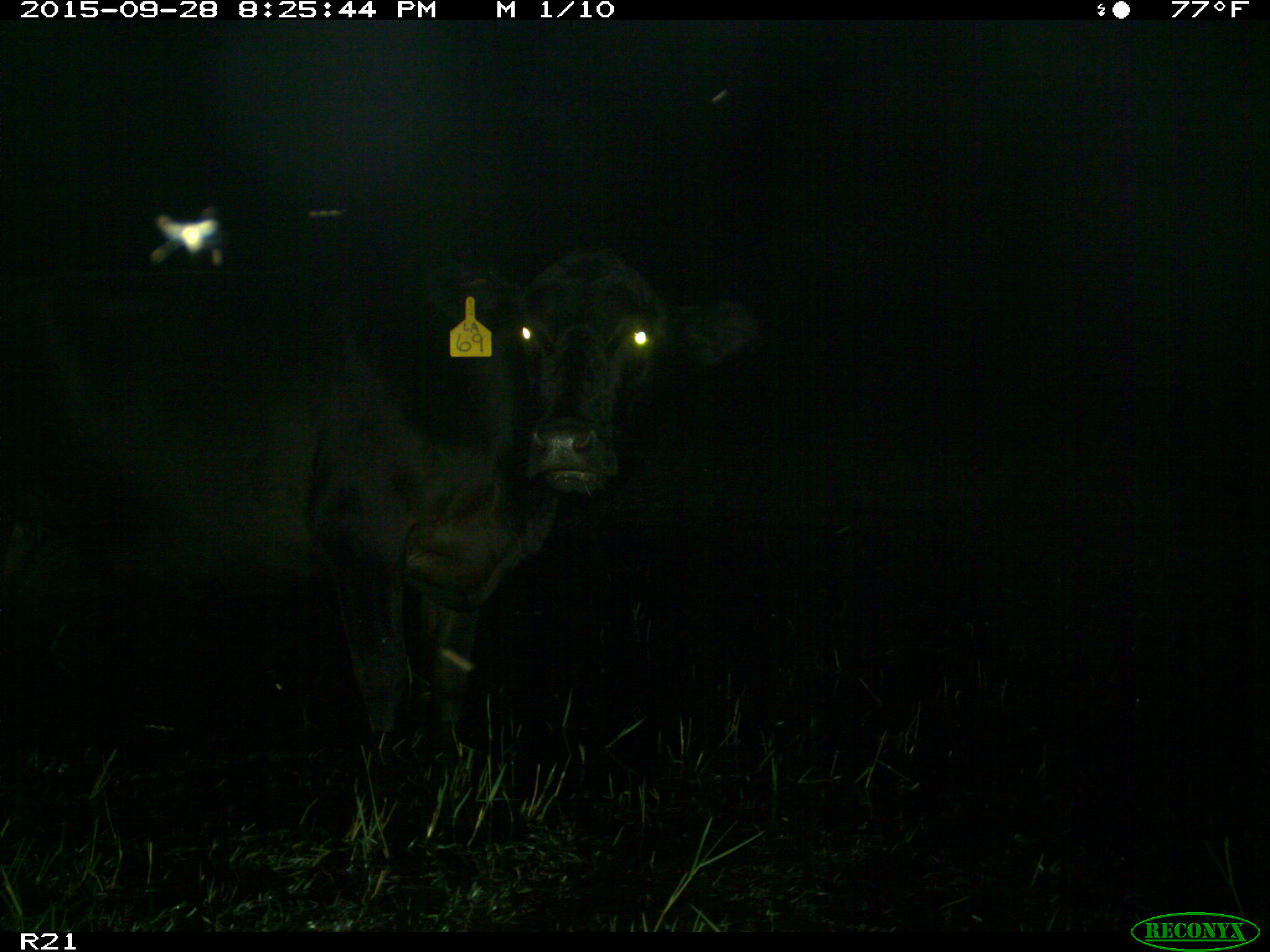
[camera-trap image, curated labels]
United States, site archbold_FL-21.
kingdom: Animalia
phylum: Chordata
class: Mammalia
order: Artiodactyla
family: Bovidae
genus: Bos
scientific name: Bos taurus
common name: domestic cow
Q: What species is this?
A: Bos taurus (domestic cow).